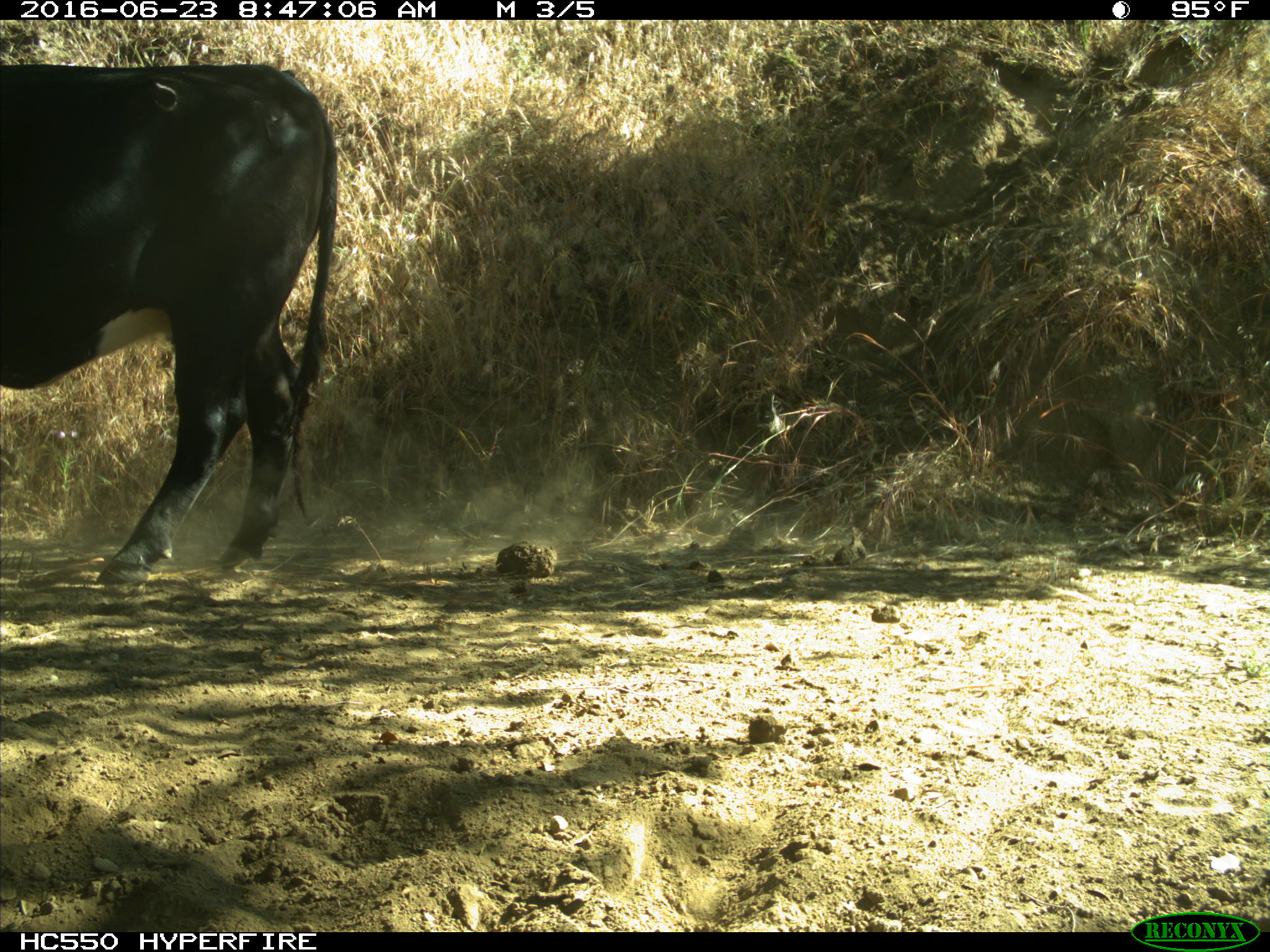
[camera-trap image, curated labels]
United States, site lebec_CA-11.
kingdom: Animalia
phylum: Chordata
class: Mammalia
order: Artiodactyla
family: Bovidae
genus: Bos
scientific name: Bos taurus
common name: domestic cow